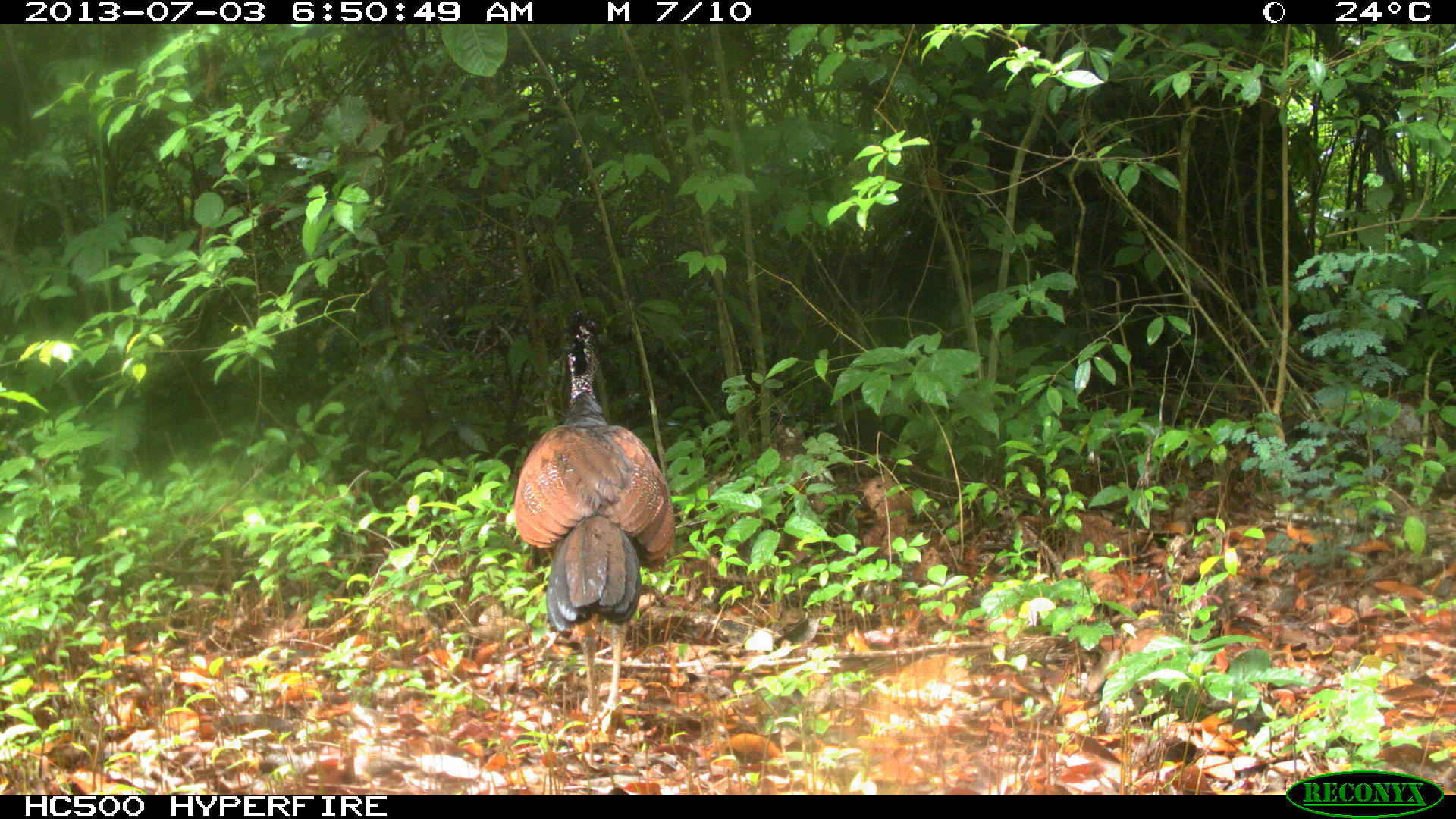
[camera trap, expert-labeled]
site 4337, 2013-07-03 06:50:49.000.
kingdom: Animalia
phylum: Chordata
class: Aves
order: Galliformes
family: Cracidae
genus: Crax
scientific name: Crax rubra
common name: great curassow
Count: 1.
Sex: female.